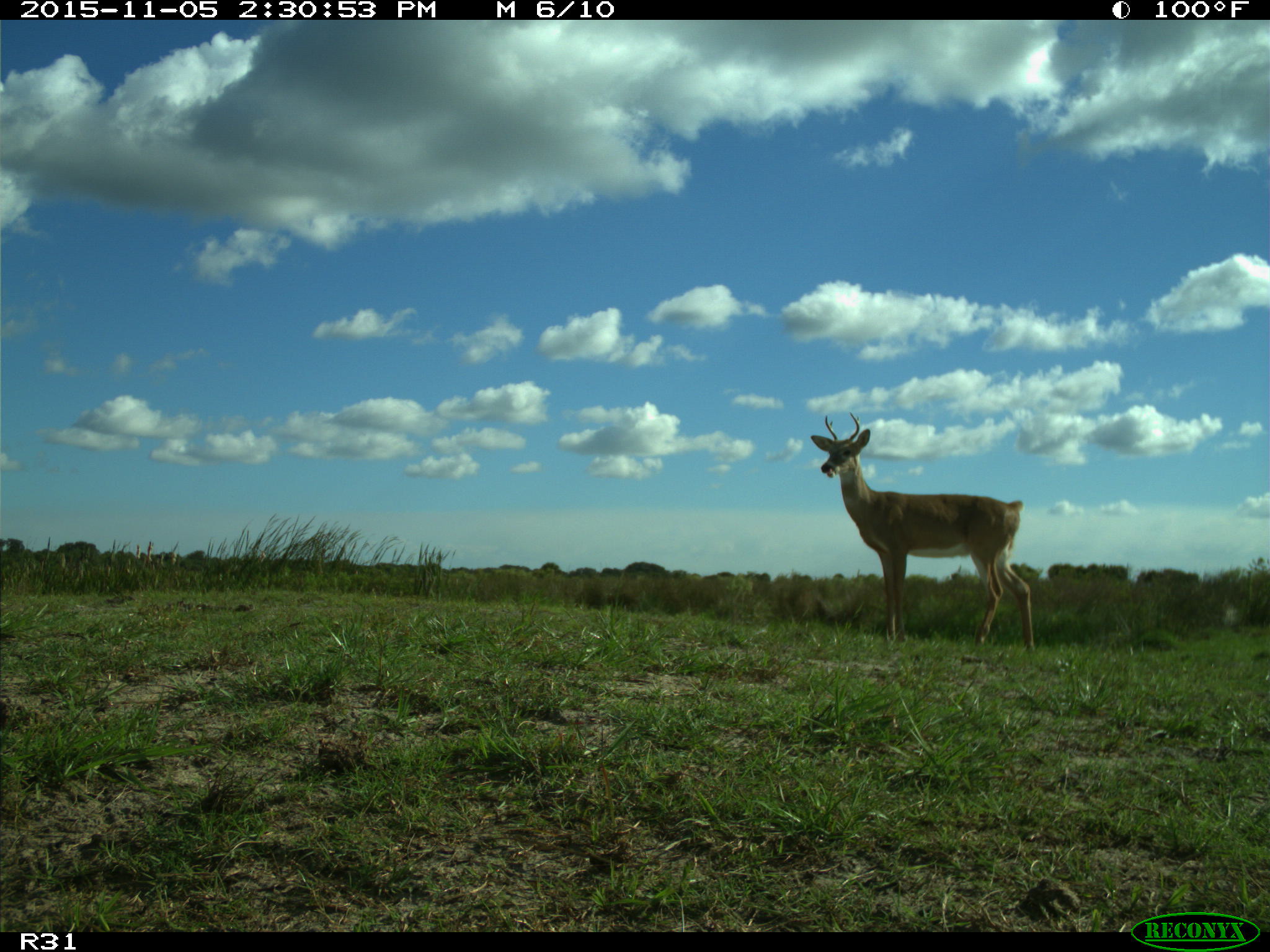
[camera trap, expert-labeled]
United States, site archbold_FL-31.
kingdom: Animalia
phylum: Chordata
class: Mammalia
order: Artiodactyla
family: Cervidae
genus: Odocoileus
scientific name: Odocoileus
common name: deer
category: unidentified deer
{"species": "unidentified deer (deer) (Odocoileus)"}